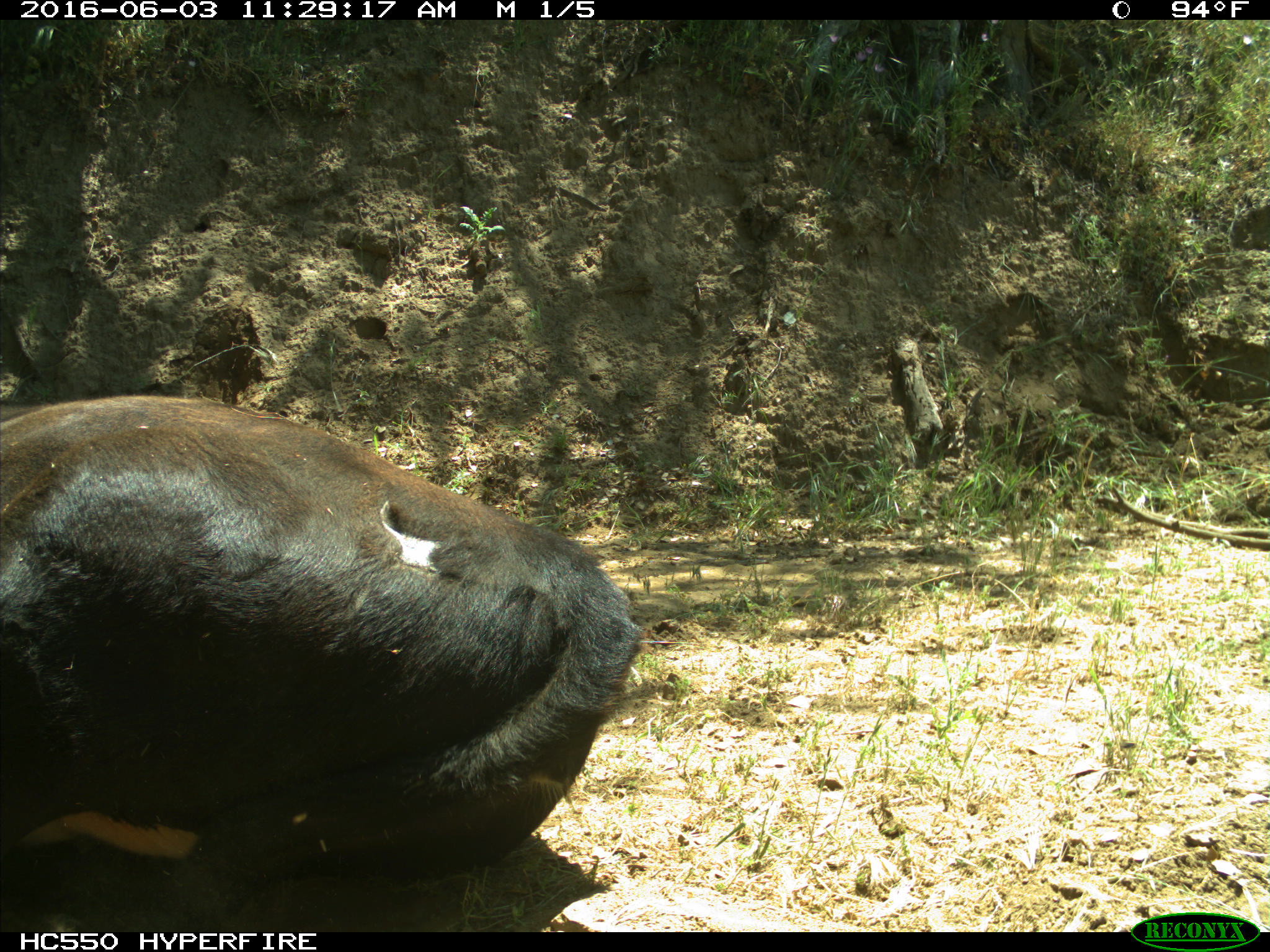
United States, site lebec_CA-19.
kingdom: Animalia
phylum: Chordata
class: Mammalia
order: Artiodactyla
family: Bovidae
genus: Bos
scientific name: Bos taurus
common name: domestic cow